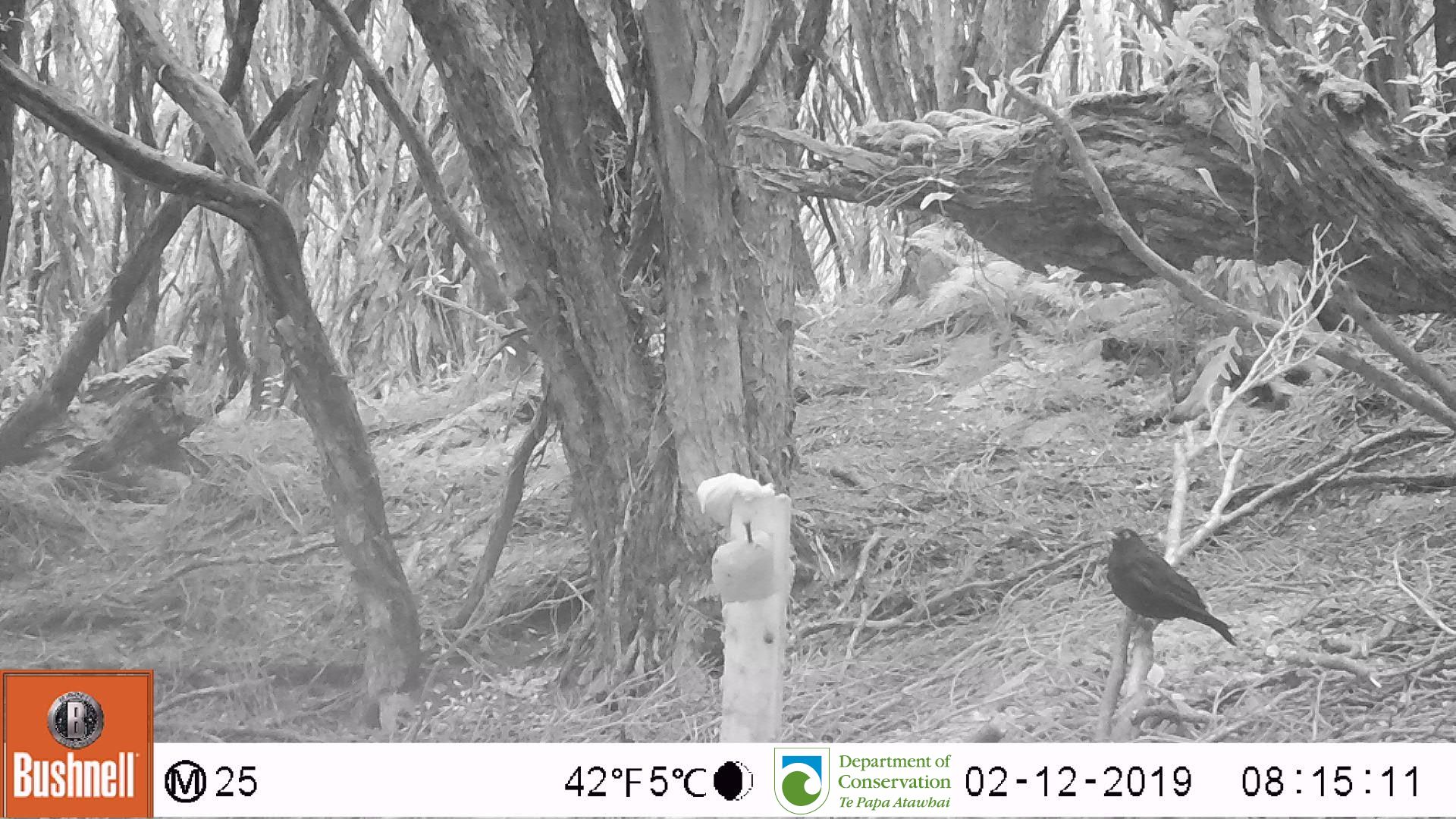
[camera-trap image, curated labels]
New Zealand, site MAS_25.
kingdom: Animalia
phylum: Chordata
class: Aves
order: Passeriformes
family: Turdidae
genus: Turdus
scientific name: Turdus merula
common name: eurasian blackbird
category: blackbird